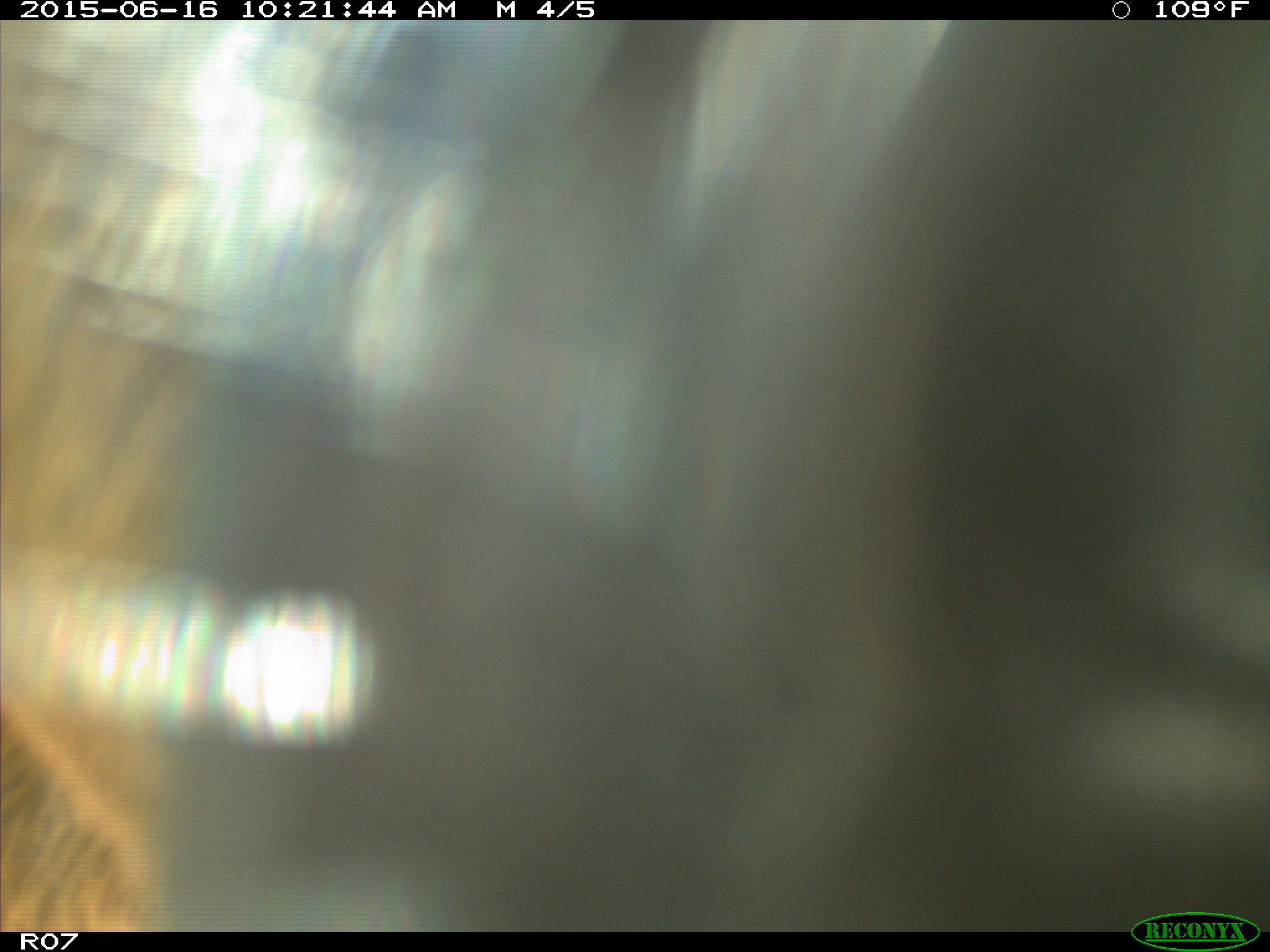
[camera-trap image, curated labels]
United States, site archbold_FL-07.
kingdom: Animalia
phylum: Chordata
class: Mammalia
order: Artiodactyla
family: Bovidae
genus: Bos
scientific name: Bos taurus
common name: domestic cow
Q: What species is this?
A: Bos taurus (domestic cow).